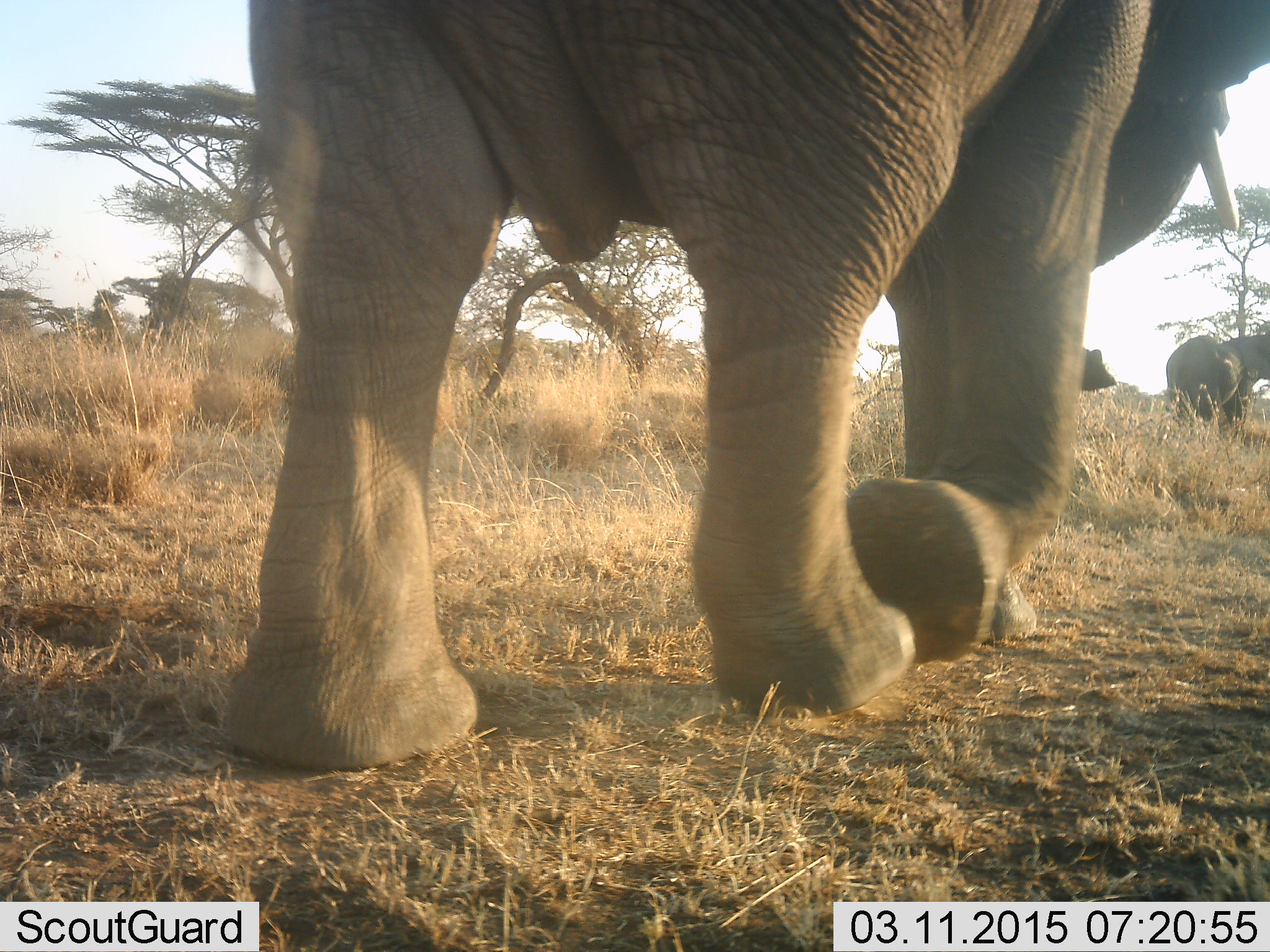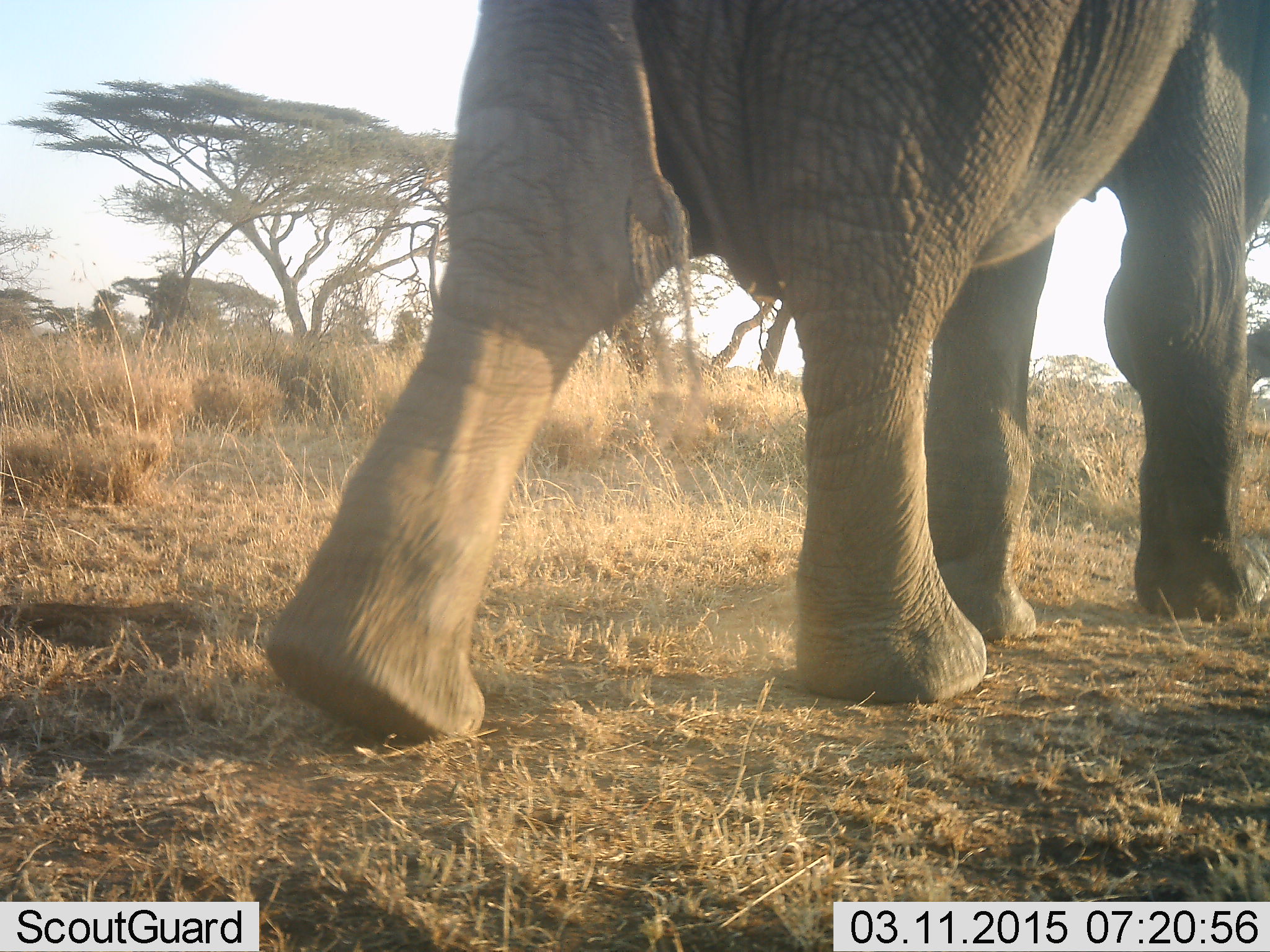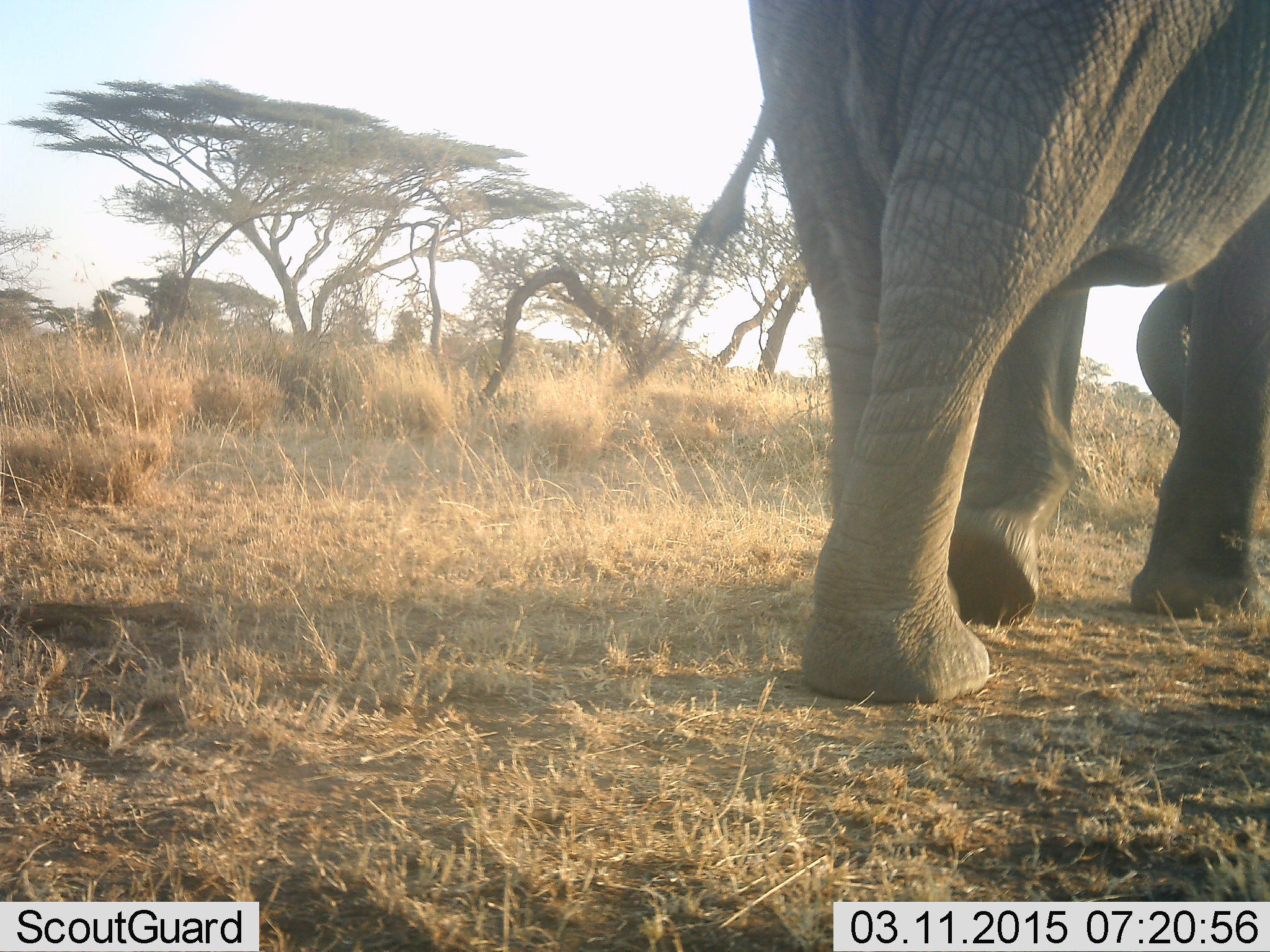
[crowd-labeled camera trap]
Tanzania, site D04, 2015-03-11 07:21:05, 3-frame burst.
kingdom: Animalia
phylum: Chordata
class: Mammalia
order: Proboscidea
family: Elephantidae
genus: Loxodonta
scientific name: Loxodonta africana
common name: african bush elephant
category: elephant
Elephant (african bush elephant) (Loxodonta africana), count 2. Behavior (volunteer vote fractions): standing 30%, resting 0%, moving 100%, interacting 0%. Young present (vote fraction): 0%. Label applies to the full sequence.